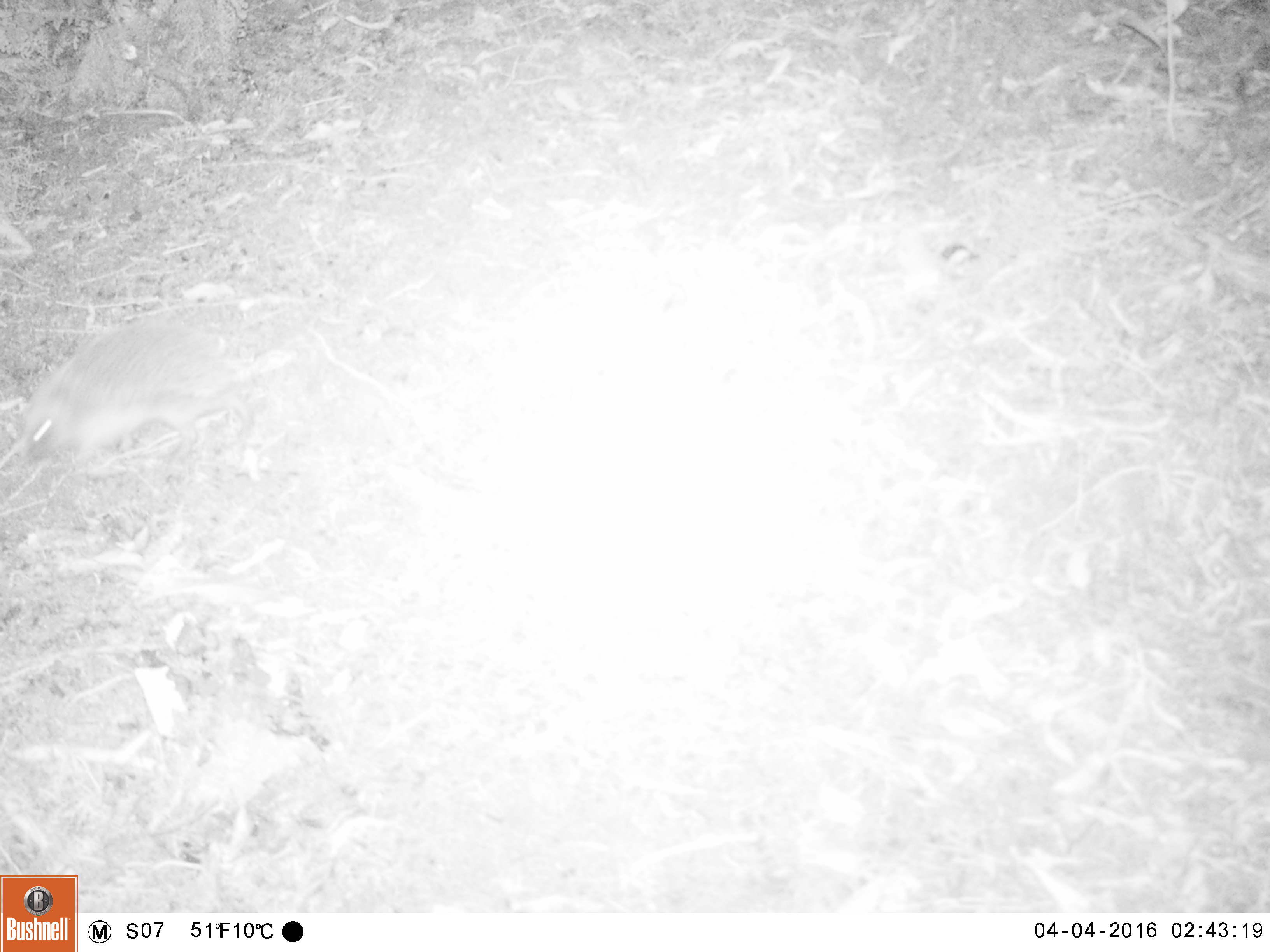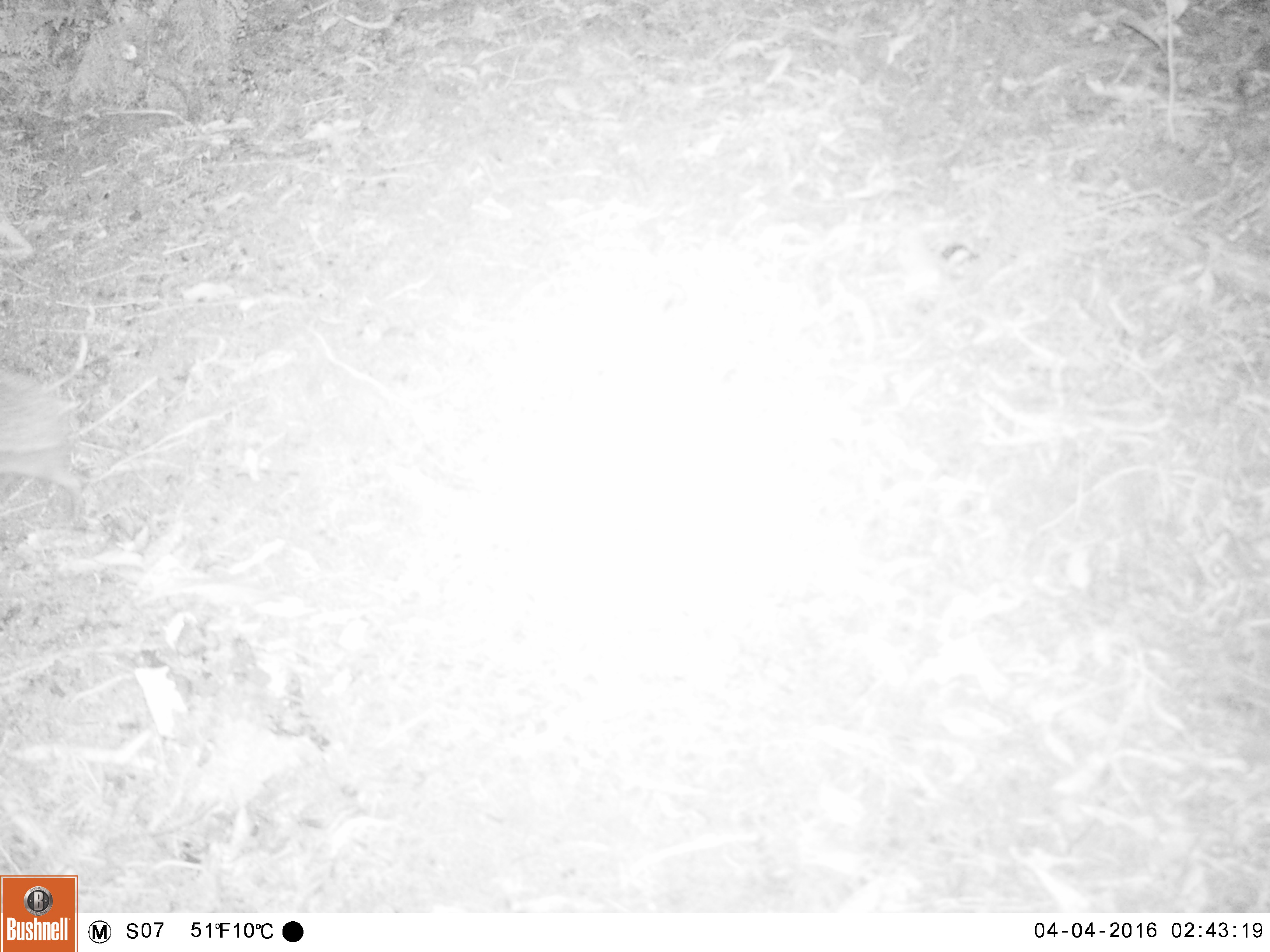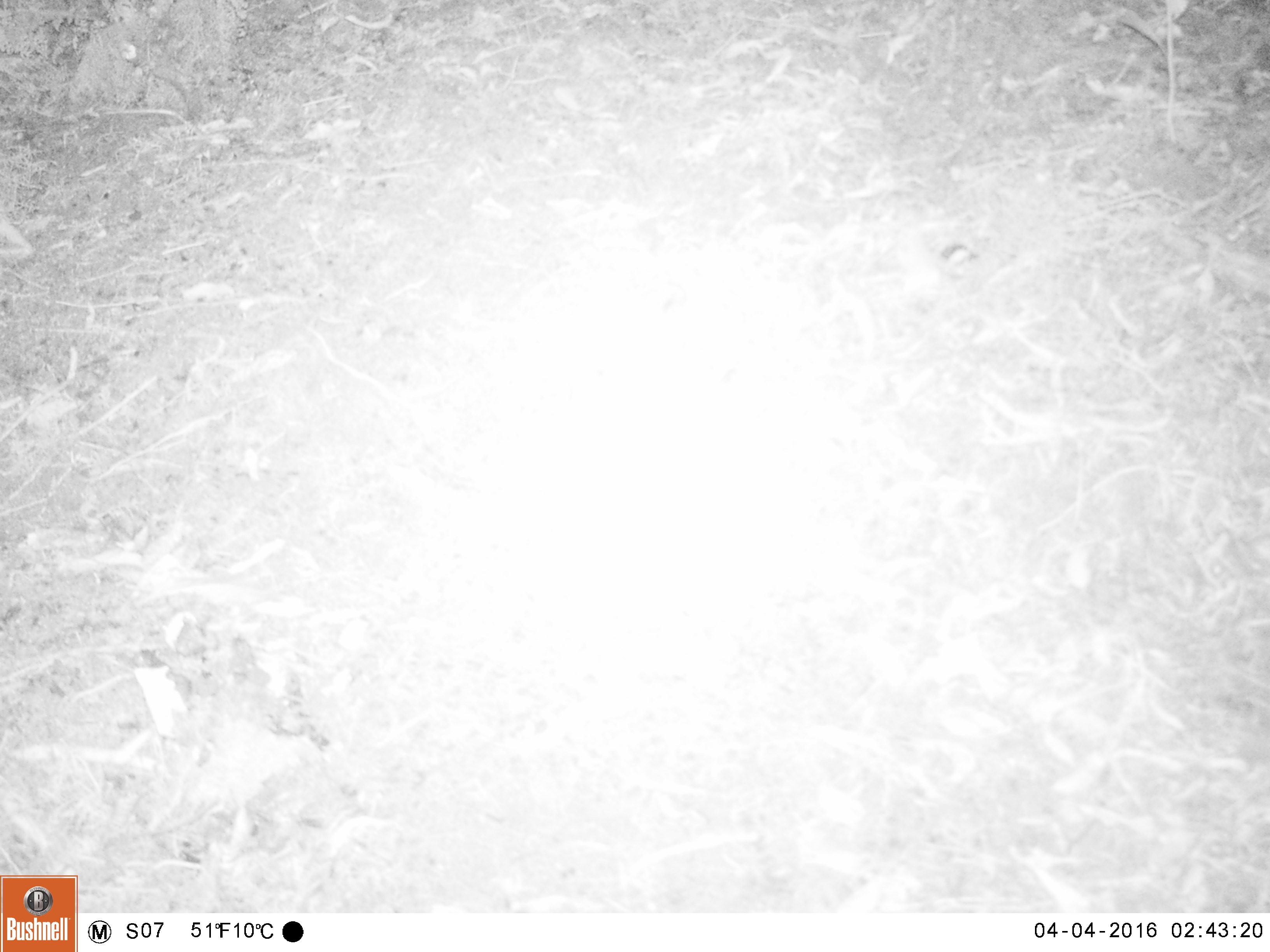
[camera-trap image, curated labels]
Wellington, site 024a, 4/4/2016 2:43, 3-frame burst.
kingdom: Animalia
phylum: Chordata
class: Mammalia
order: Eulipotyphla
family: Erinaceidae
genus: Erinaceus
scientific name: Erinaceus europaeus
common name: hedgehog